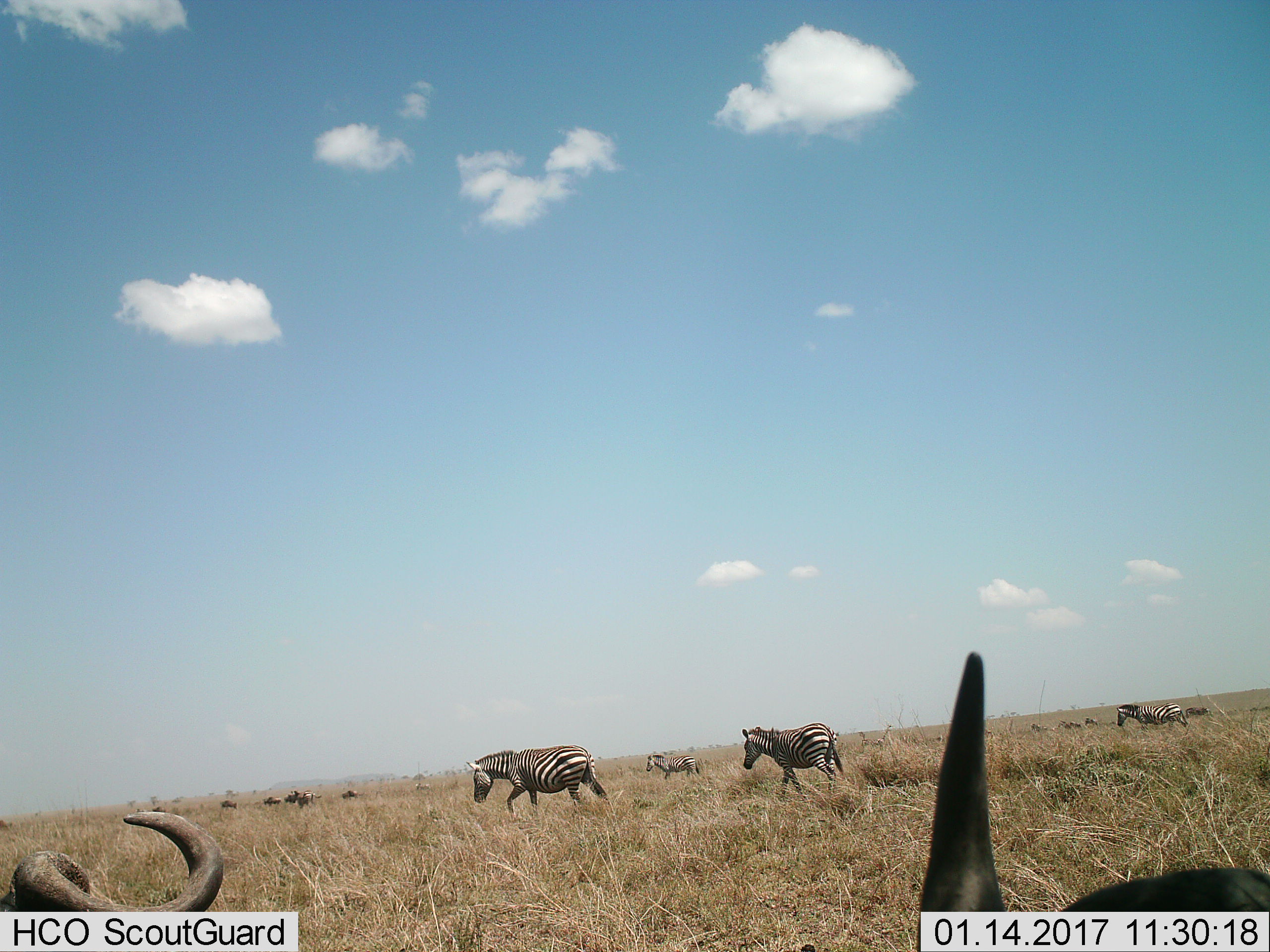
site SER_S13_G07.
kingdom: Animalia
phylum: Chordata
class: Mammalia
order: Perissodactyla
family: Equidae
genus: Equus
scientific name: Equus quagga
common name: plains zebra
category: zebraplains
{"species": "zebraplains (plains zebra) (Equus quagga)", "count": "11-50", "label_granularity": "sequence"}